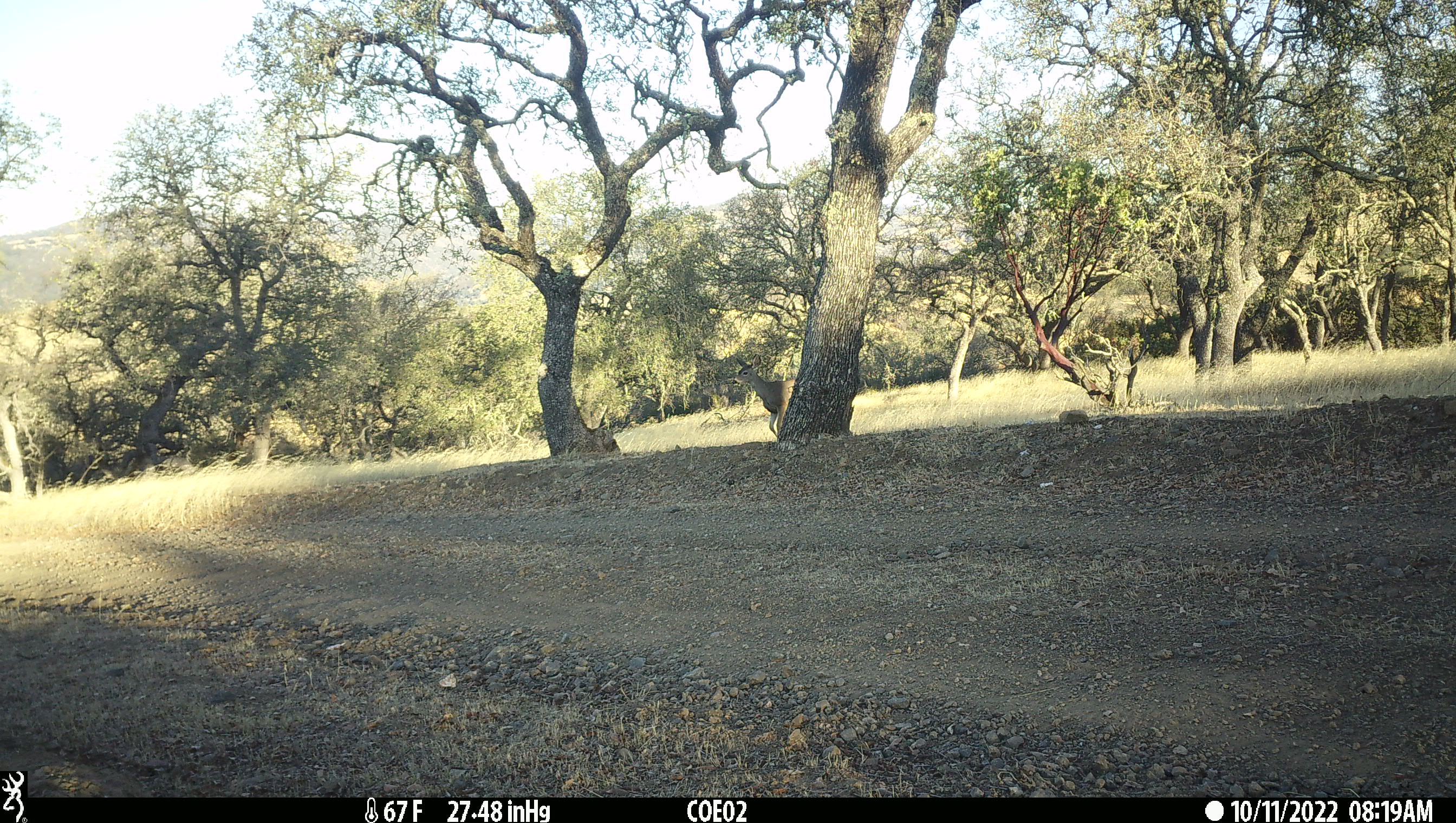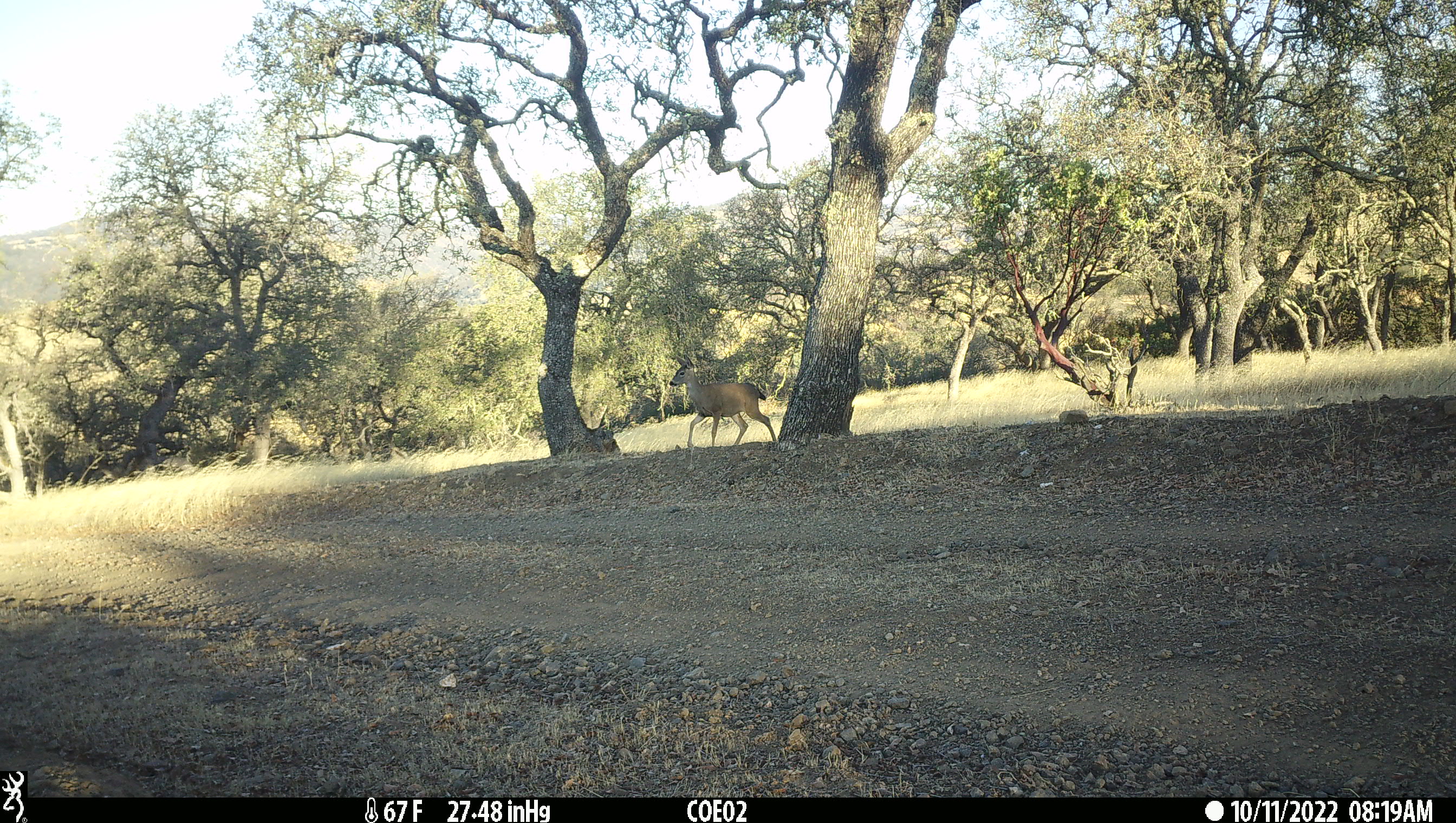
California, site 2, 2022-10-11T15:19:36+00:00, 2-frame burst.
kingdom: Animalia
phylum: Chordata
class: Mammalia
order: Artiodactyla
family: Cervidae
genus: Odocoileus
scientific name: Odocoileus hemionus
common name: mule deer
Mule deer (Odocoileus hemionus).